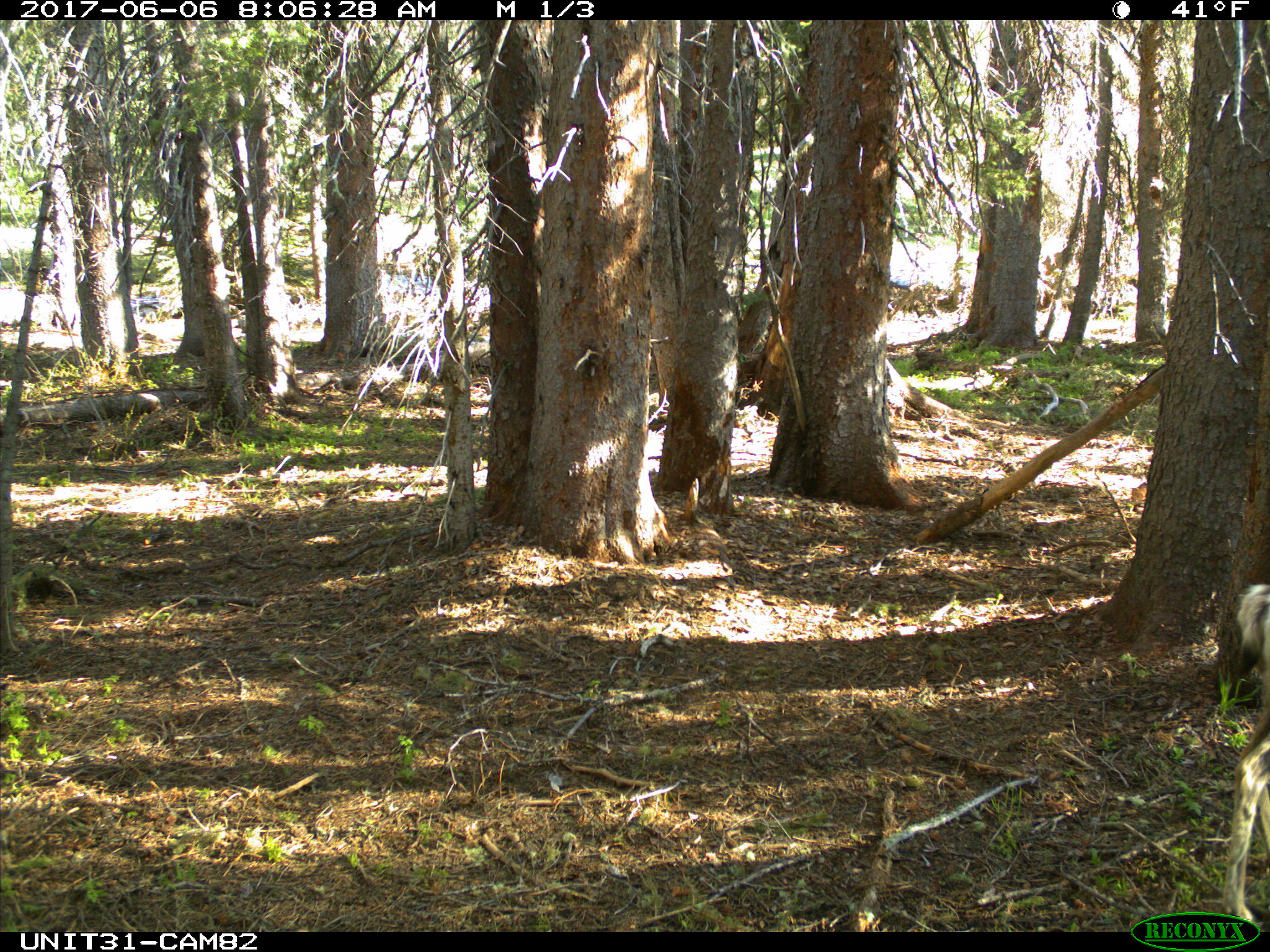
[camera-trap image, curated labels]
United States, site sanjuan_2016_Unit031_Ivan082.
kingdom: Animalia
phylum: Chordata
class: Mammalia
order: Artiodactyla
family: Cervidae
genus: Odocoileus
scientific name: Odocoileus hemionus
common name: mule deer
Odocoileus hemionus (mule deer).